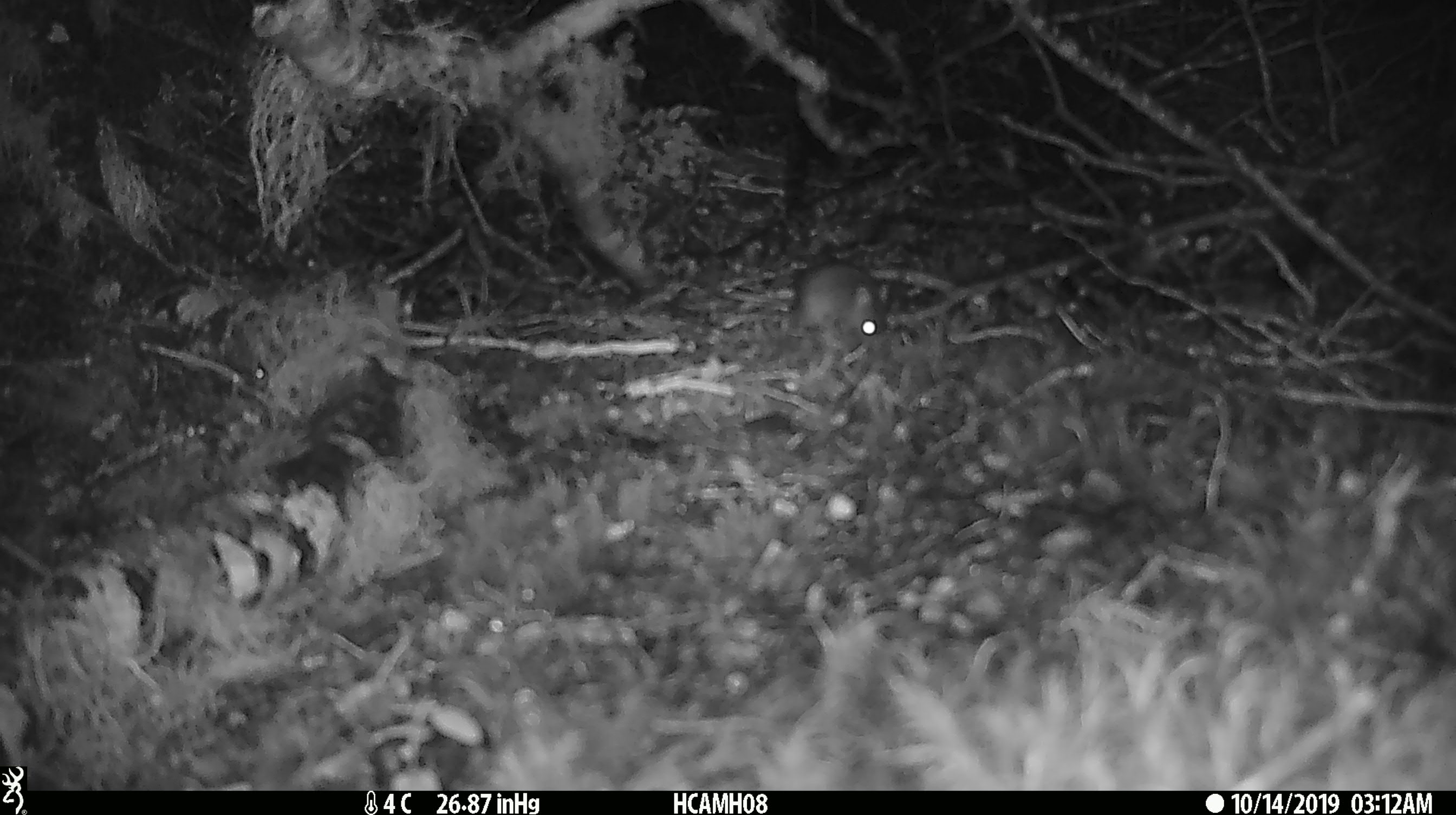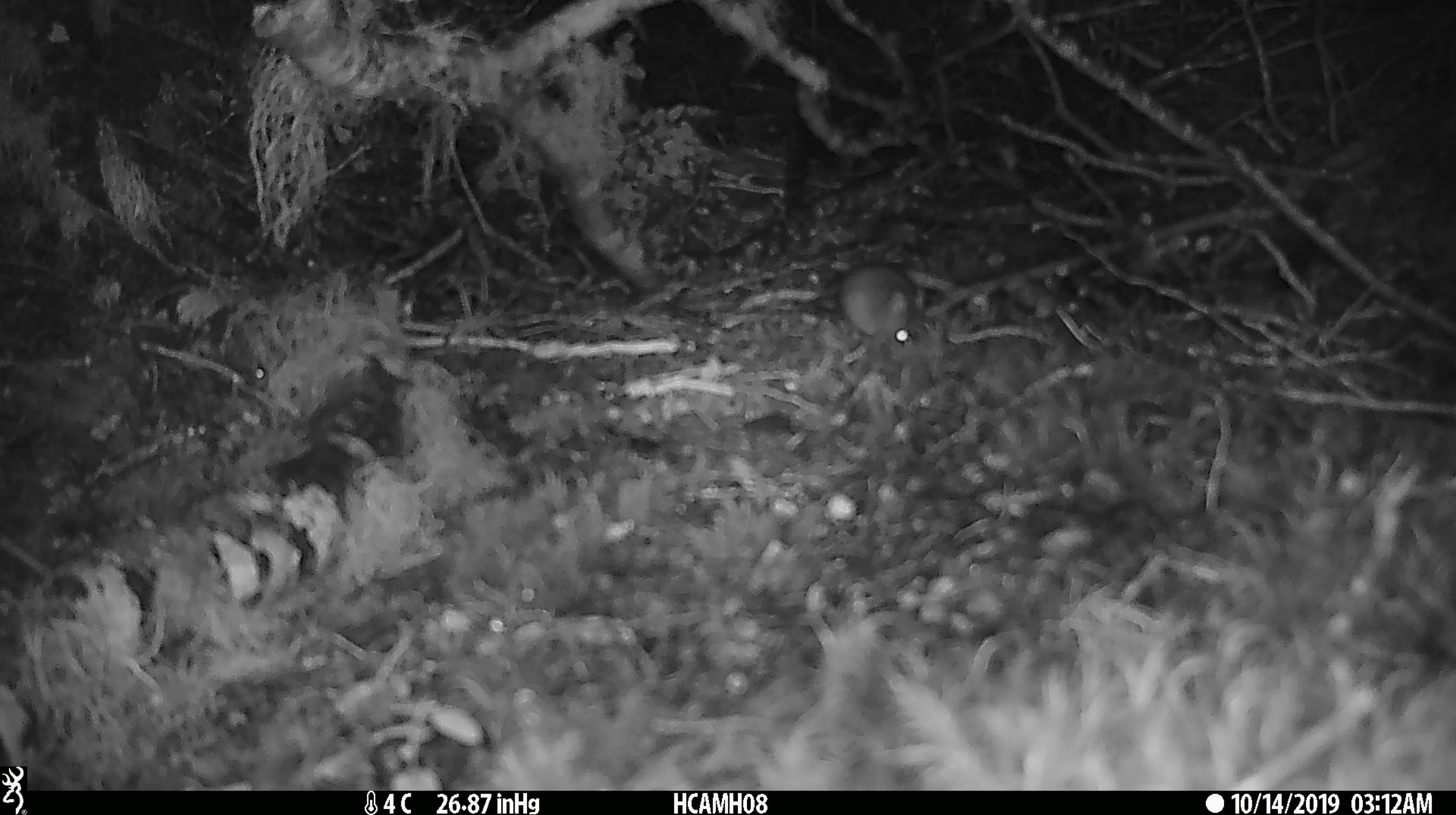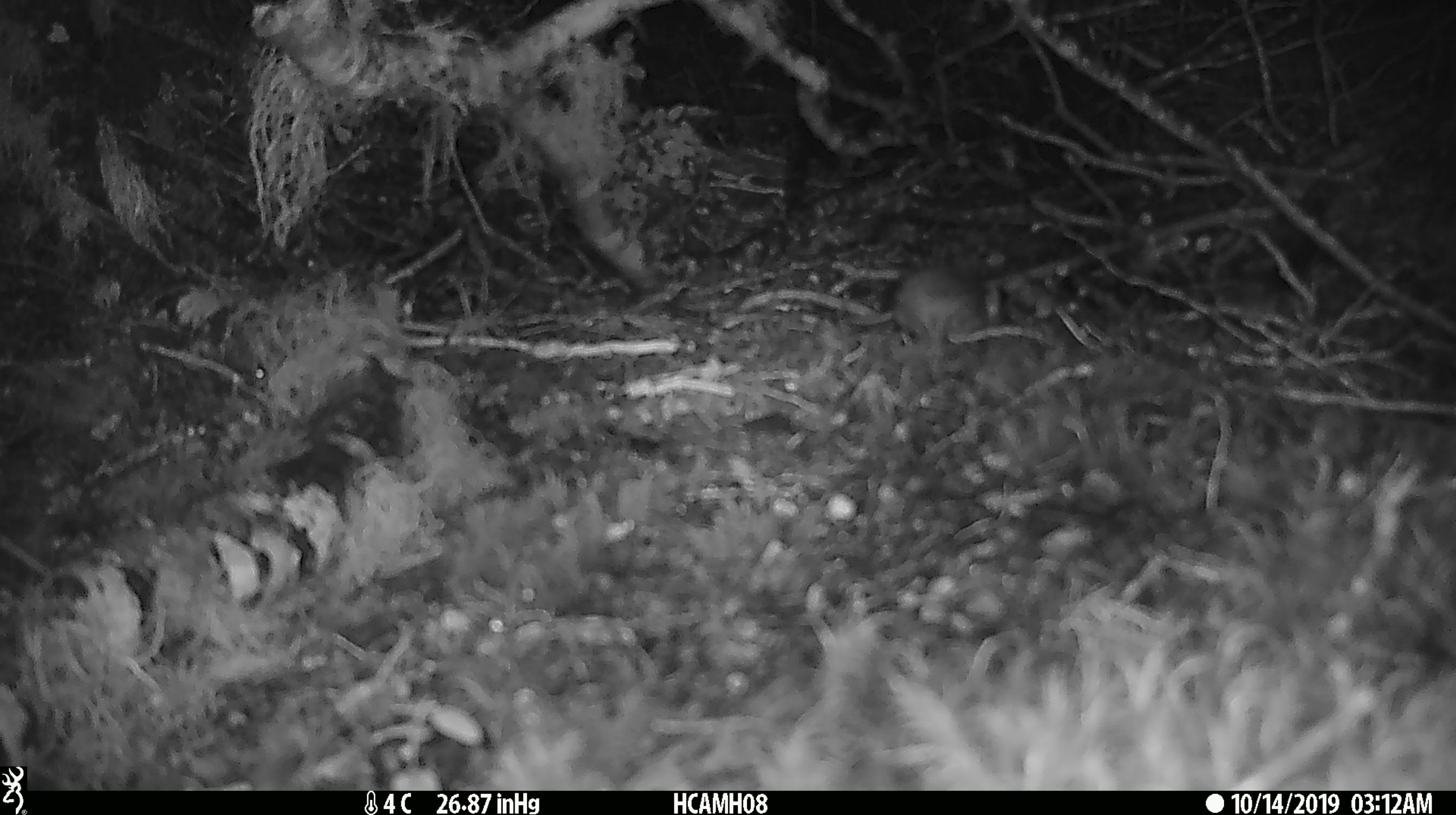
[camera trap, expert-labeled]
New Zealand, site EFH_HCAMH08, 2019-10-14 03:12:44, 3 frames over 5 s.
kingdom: Animalia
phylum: Chordata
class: Mammalia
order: Rodentia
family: Muridae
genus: Mus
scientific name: Mus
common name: mouse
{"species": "mouse (Mus)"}